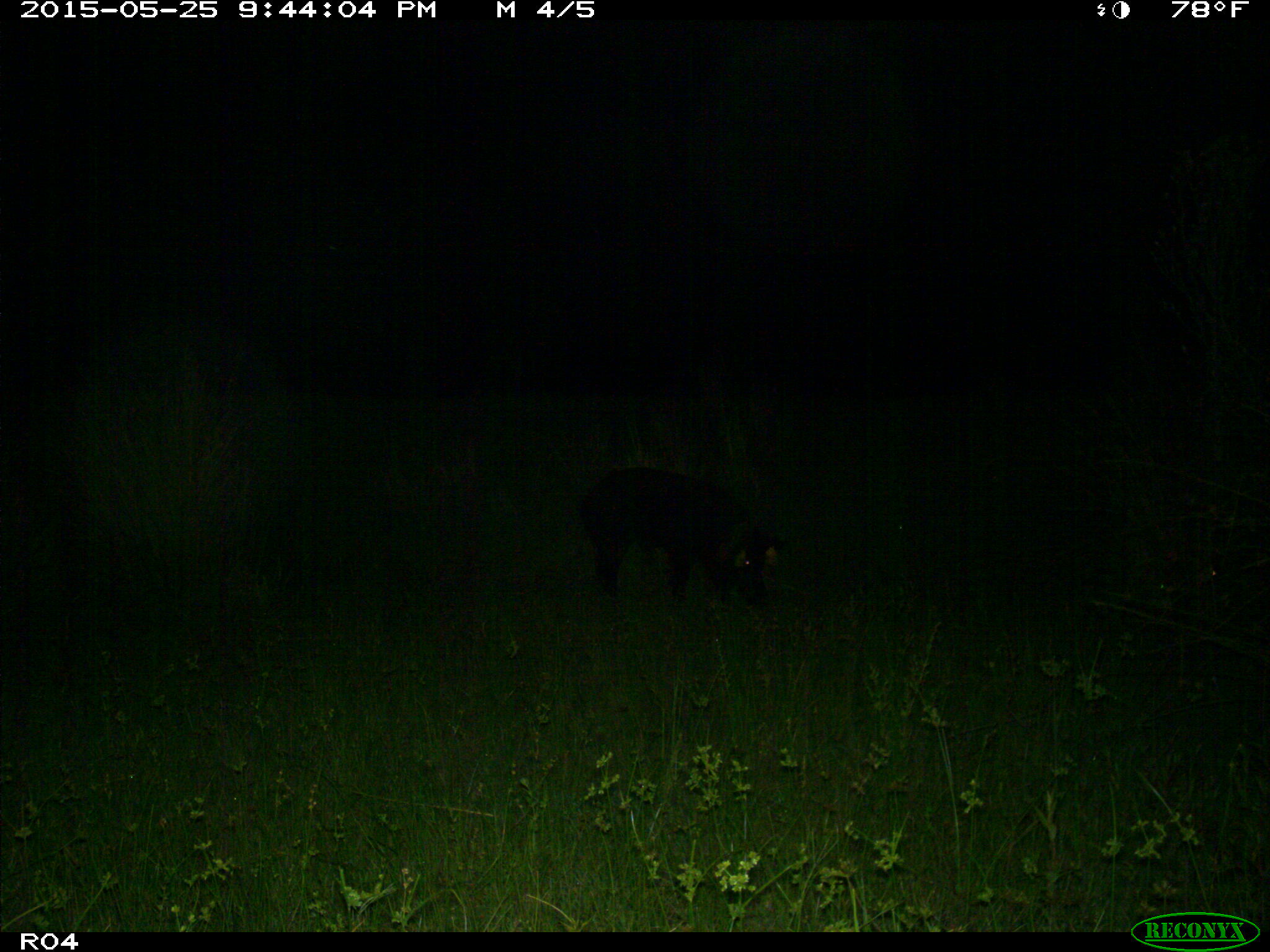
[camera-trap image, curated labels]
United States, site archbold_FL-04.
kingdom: Animalia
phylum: Chordata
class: Mammalia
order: Artiodactyla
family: Suidae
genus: Sus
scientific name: Sus scrofa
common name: wild boar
Sus scrofa (wild boar).